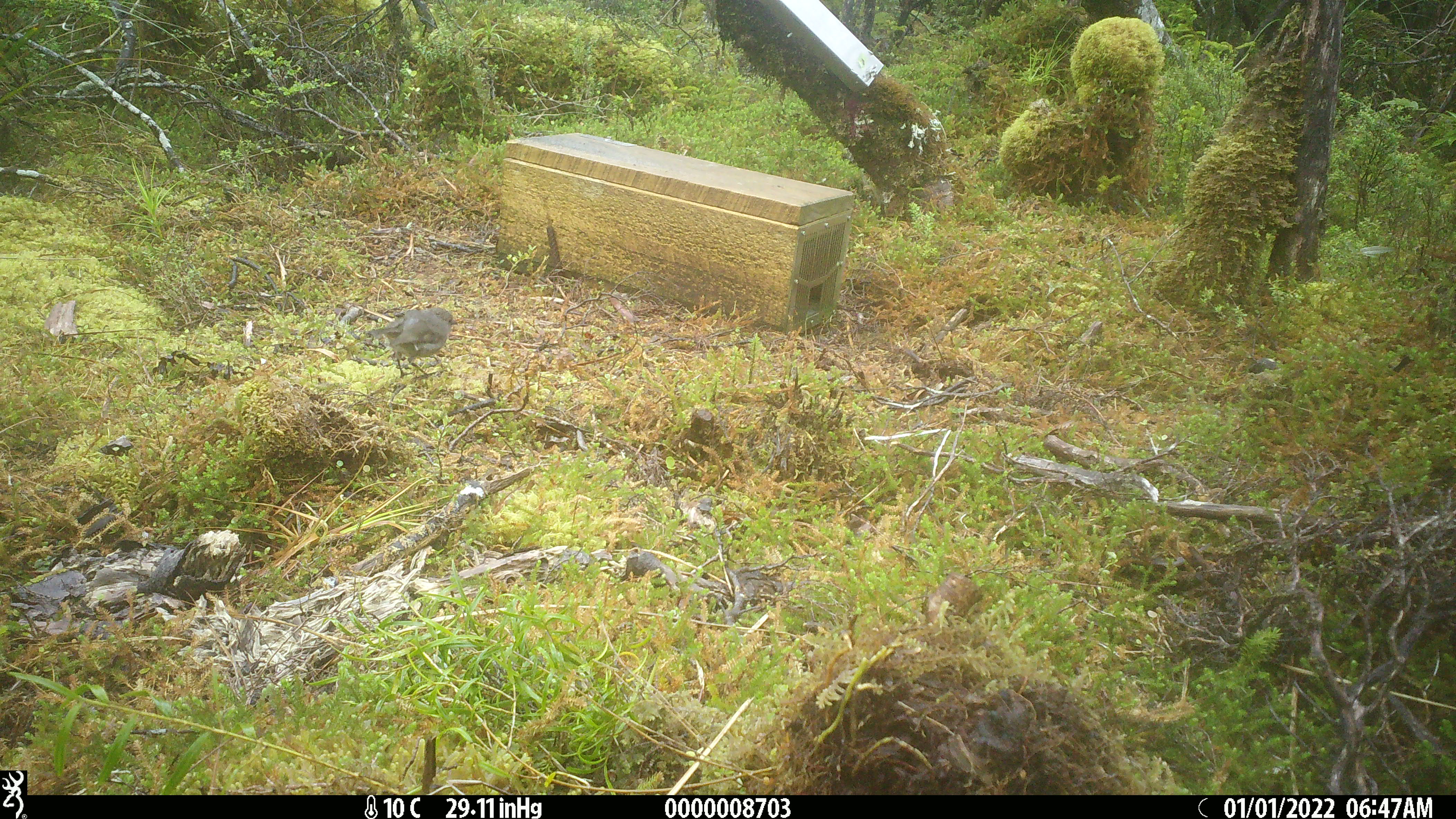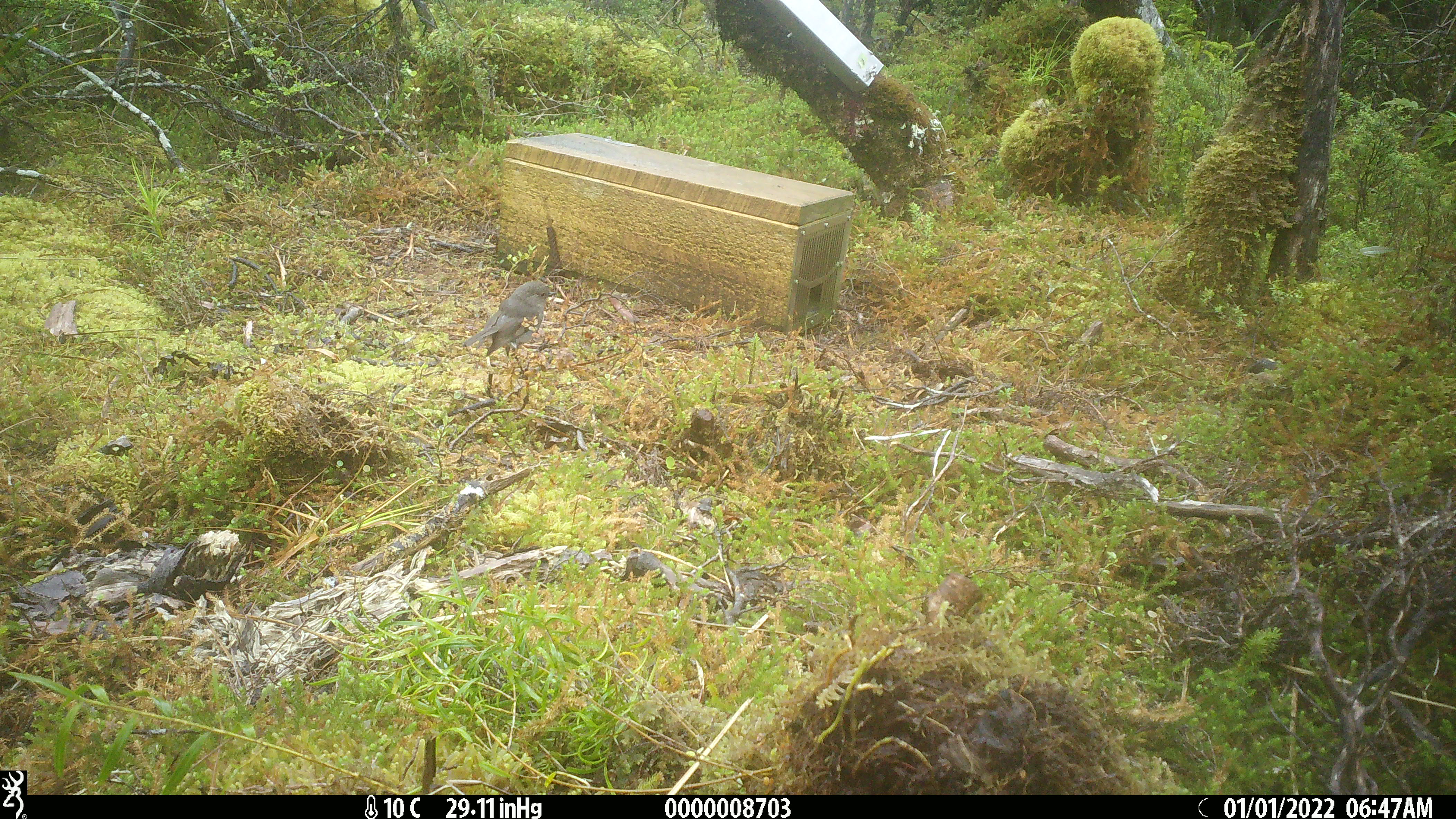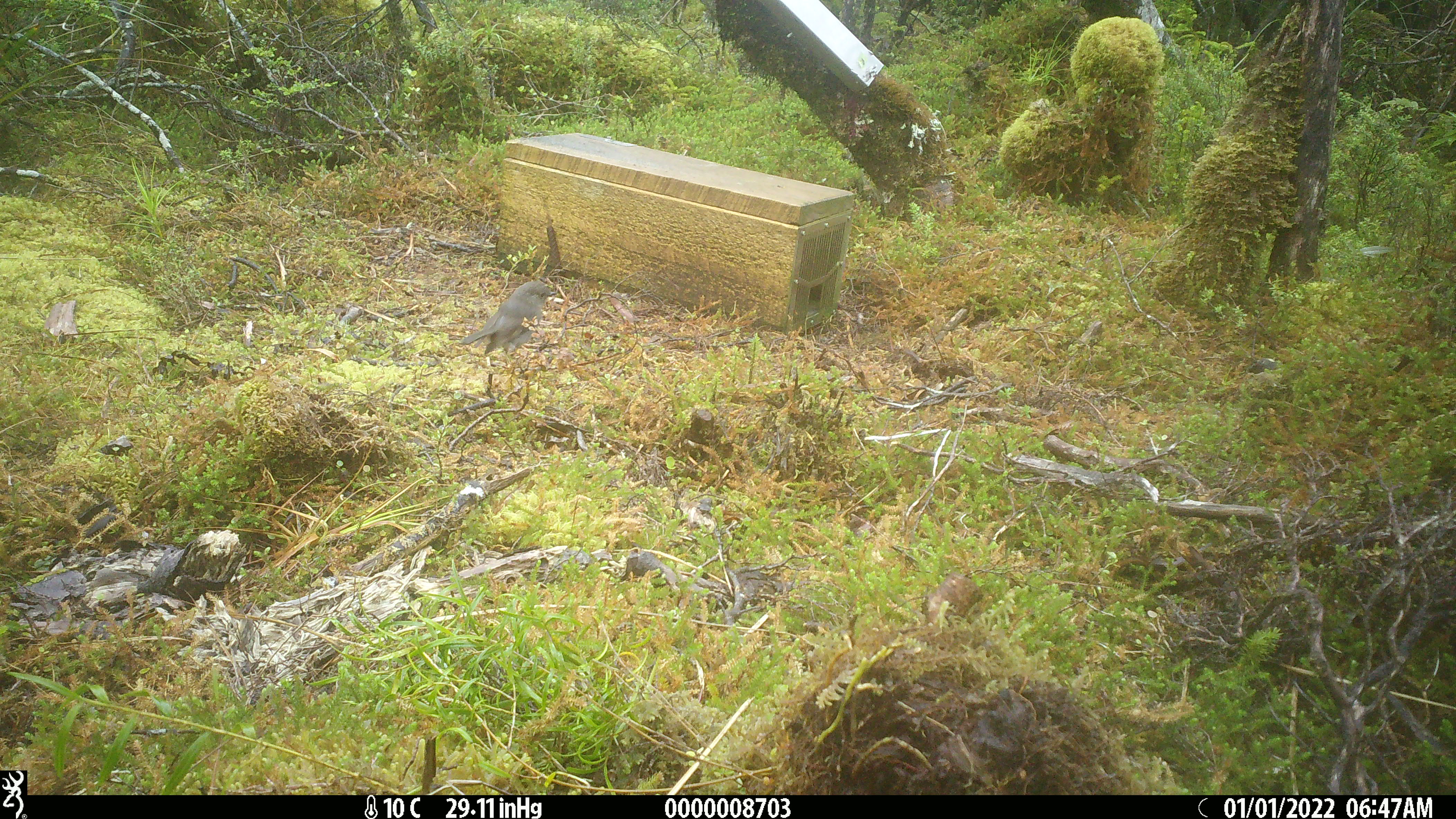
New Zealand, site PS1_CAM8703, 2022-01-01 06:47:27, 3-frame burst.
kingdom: Animalia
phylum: Chordata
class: Aves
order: Passeriformes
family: Petroicidae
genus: Petroica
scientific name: Petroica australis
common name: new zealand robin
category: robin